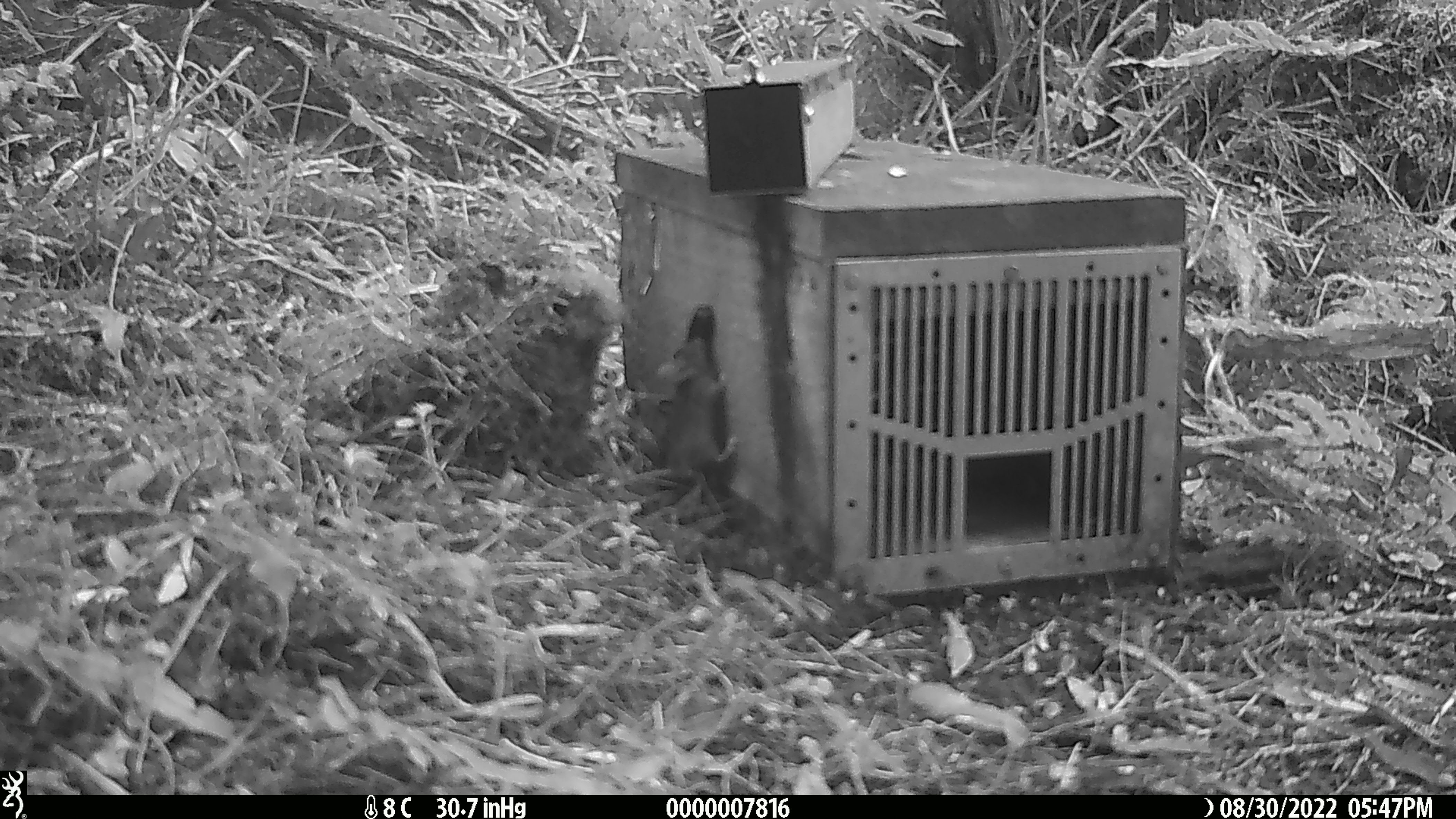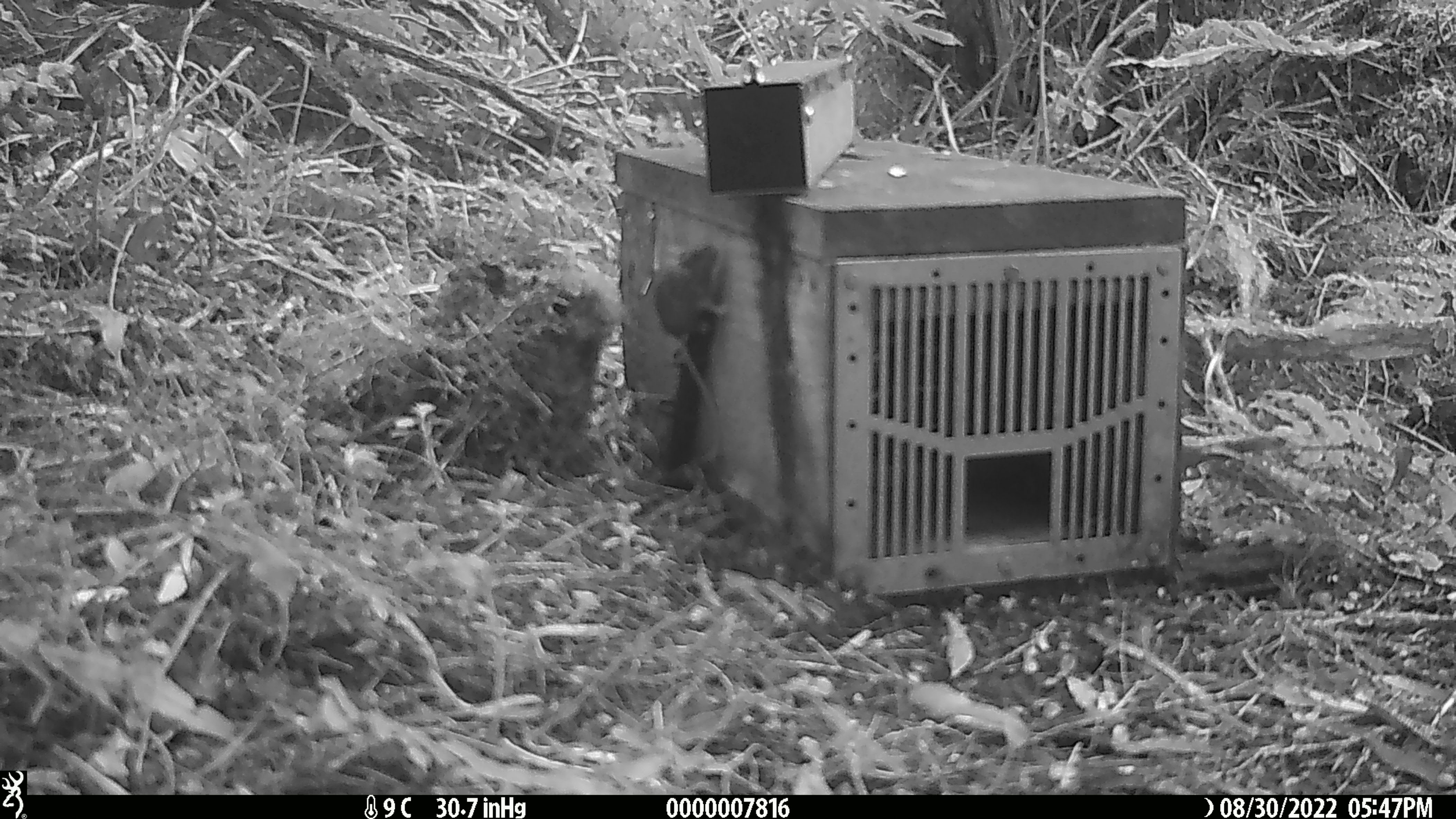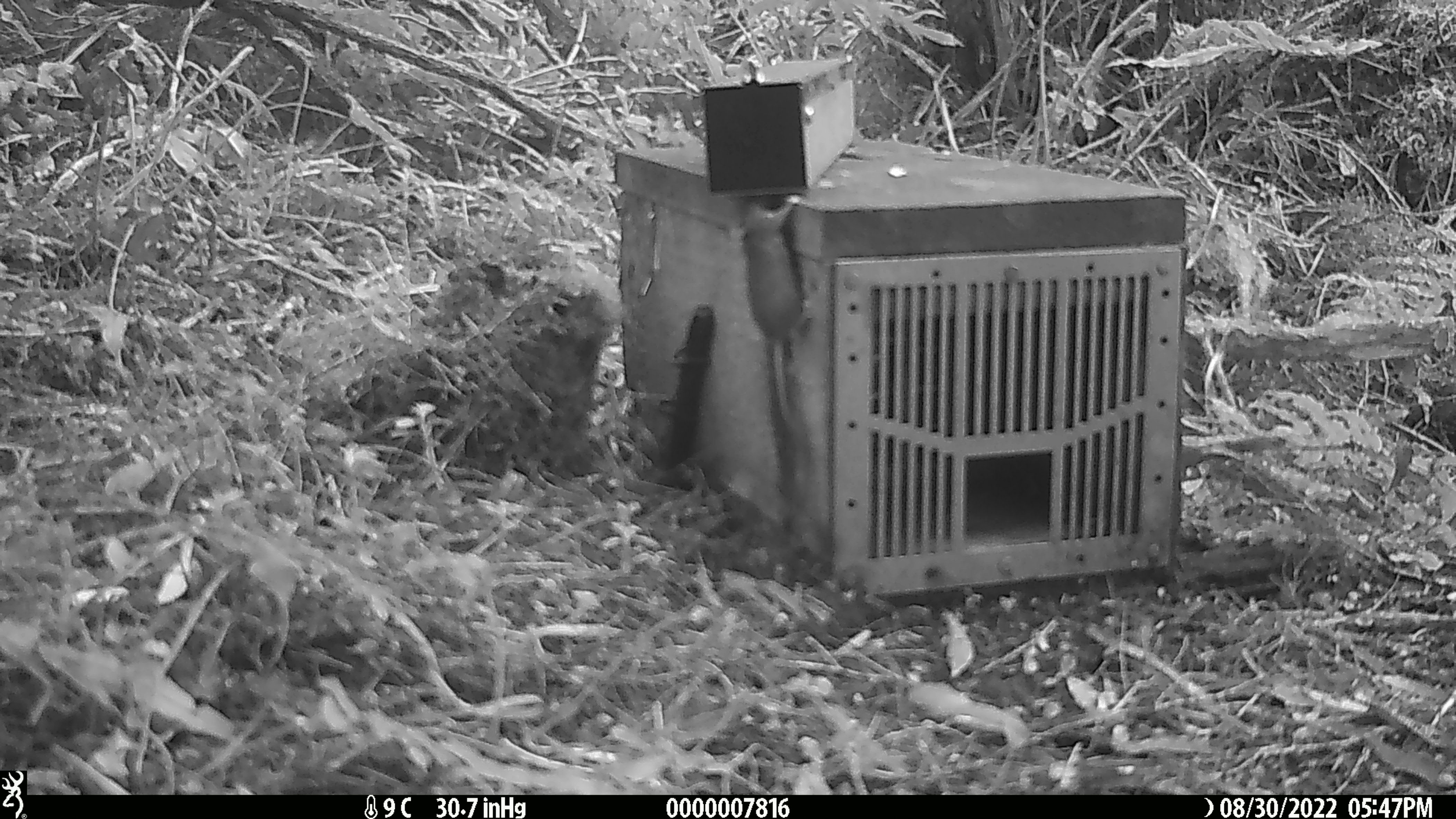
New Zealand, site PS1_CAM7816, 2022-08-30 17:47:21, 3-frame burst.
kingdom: Animalia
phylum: Chordata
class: Mammalia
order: Rodentia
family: Muridae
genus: Mus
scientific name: Mus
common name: mouse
Mouse (Mus).